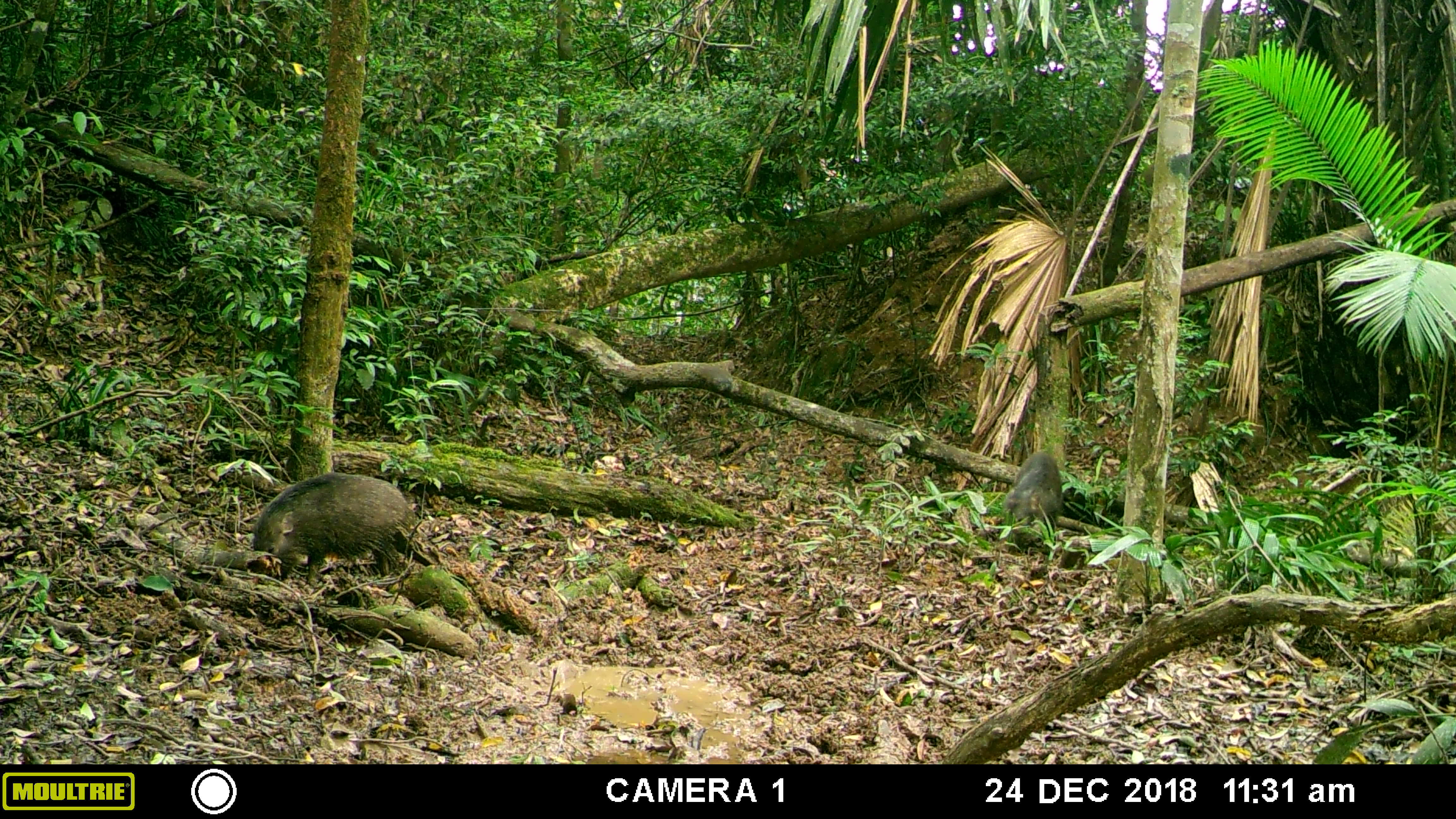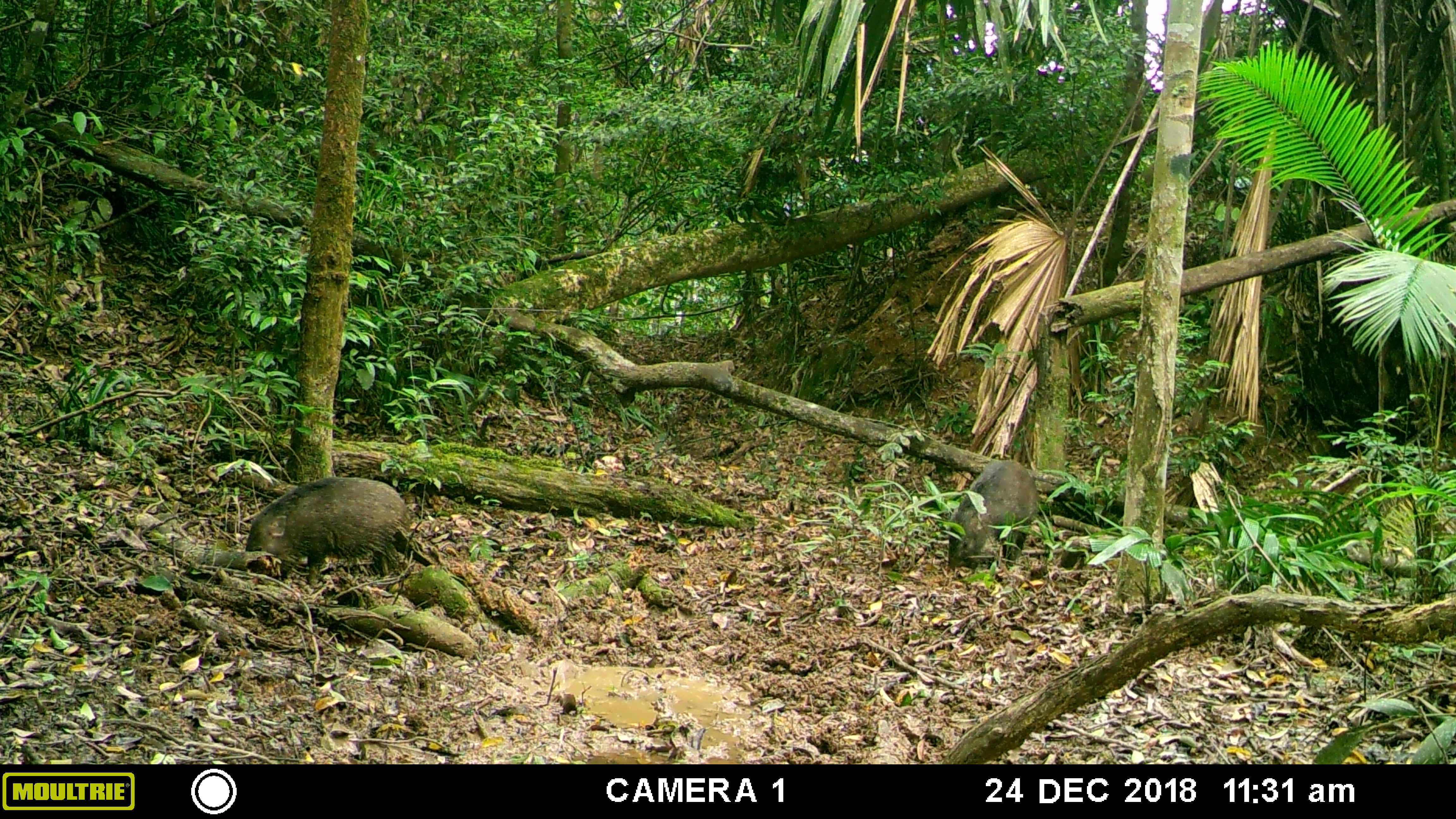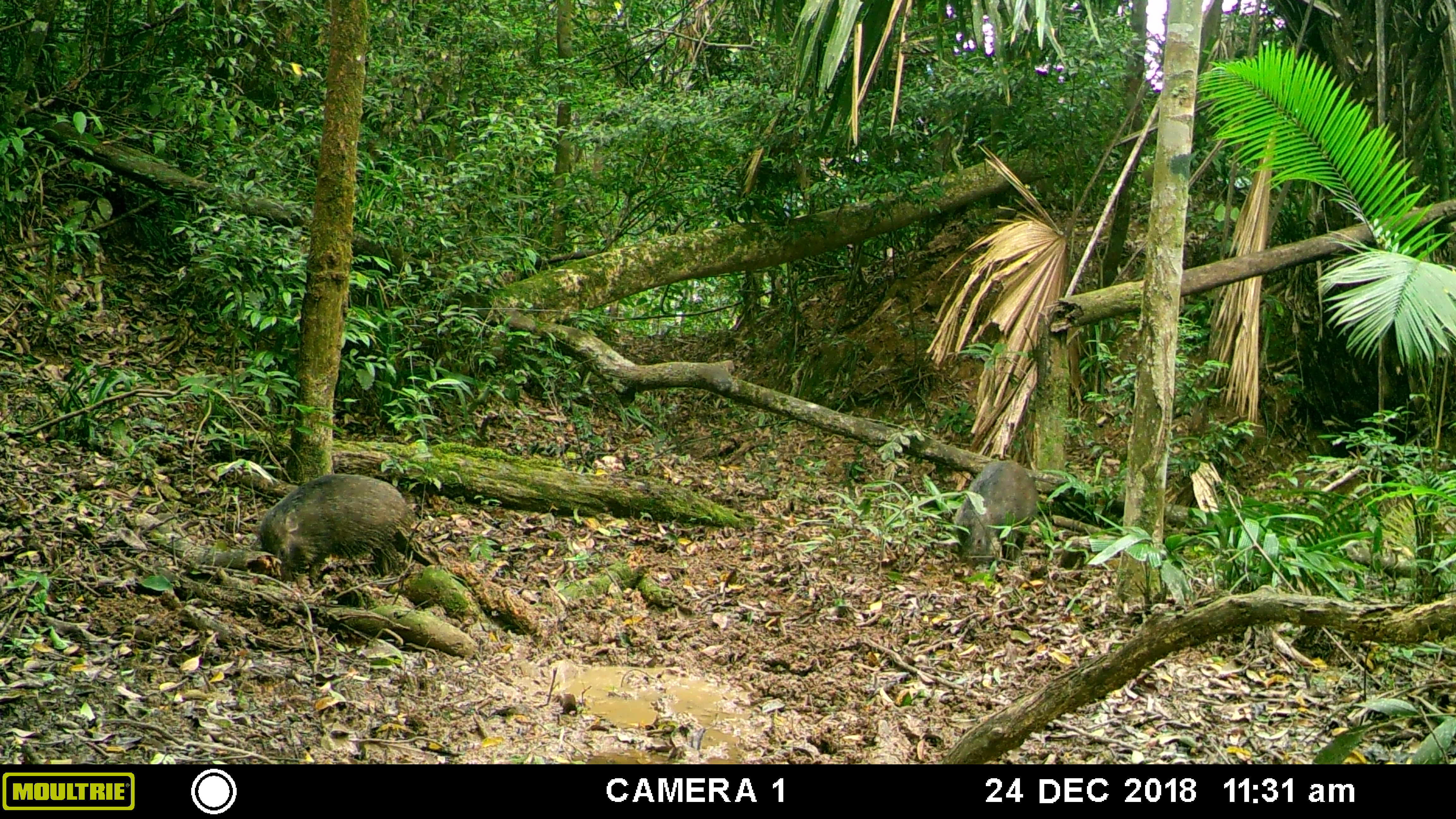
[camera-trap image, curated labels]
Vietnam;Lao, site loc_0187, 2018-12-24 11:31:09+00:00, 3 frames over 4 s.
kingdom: Animalia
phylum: Chordata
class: Mammalia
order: Artiodactyla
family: Suidae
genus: Sus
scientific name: Sus scrofa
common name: eurasian wild pig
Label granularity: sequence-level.